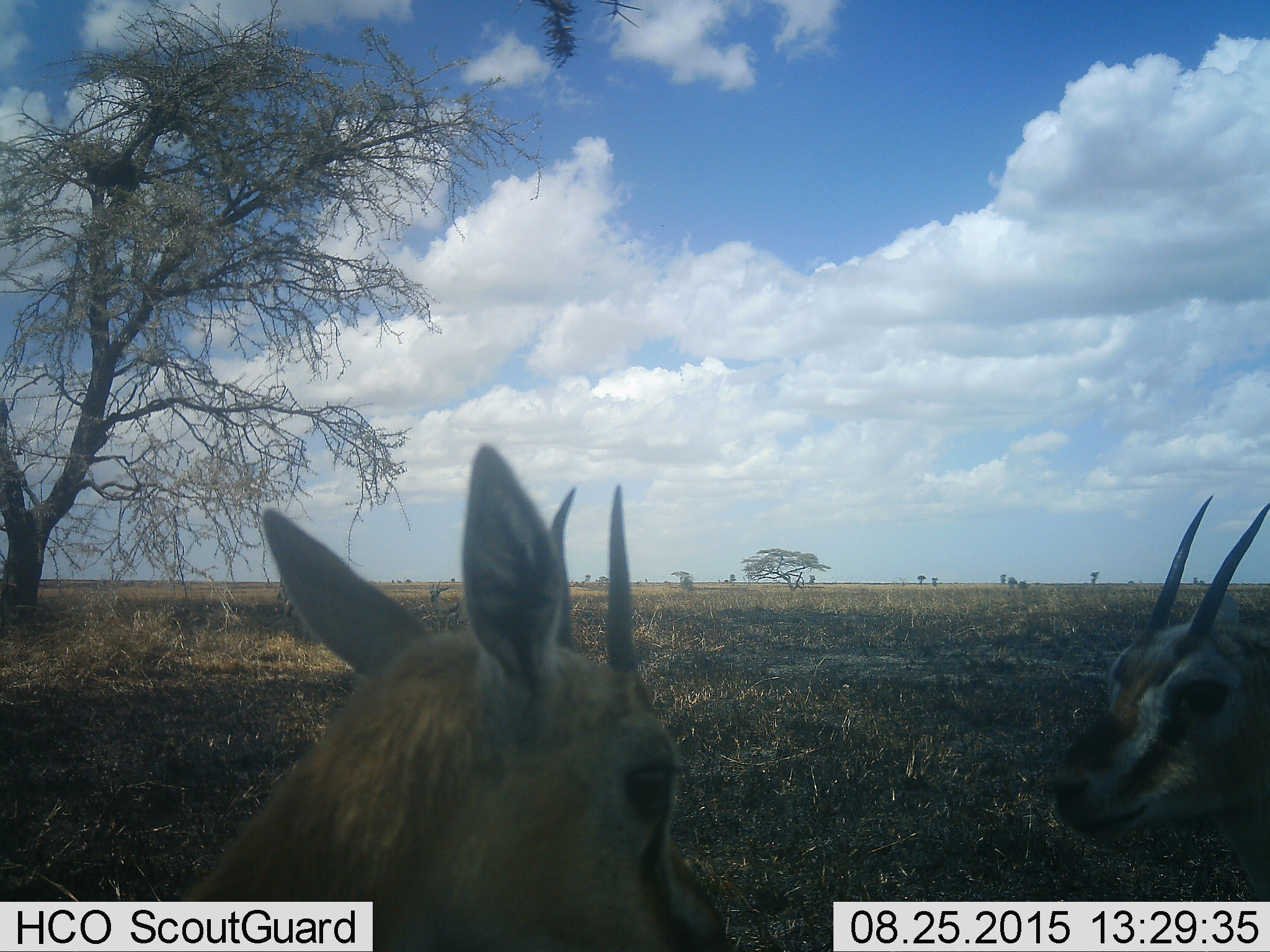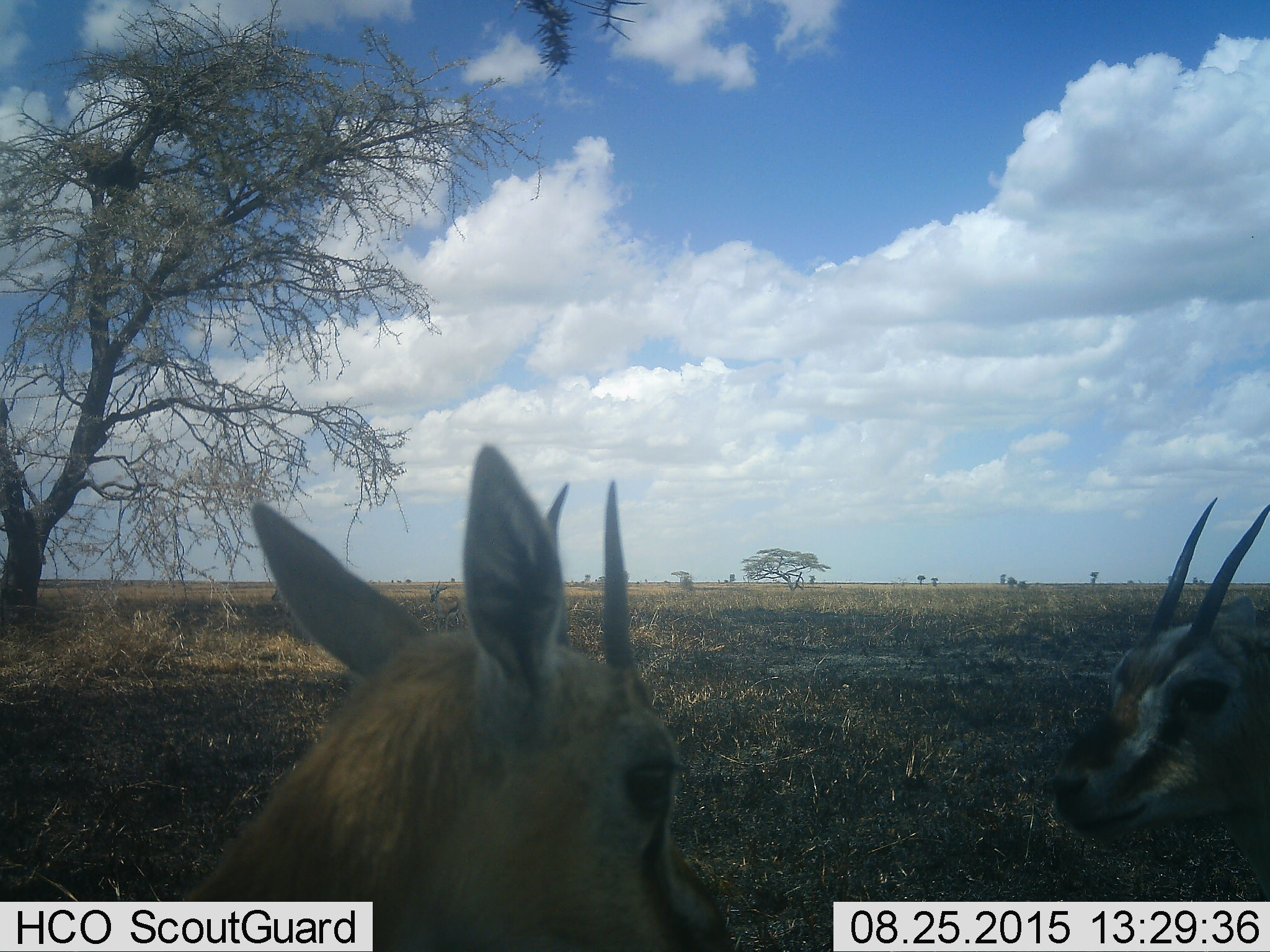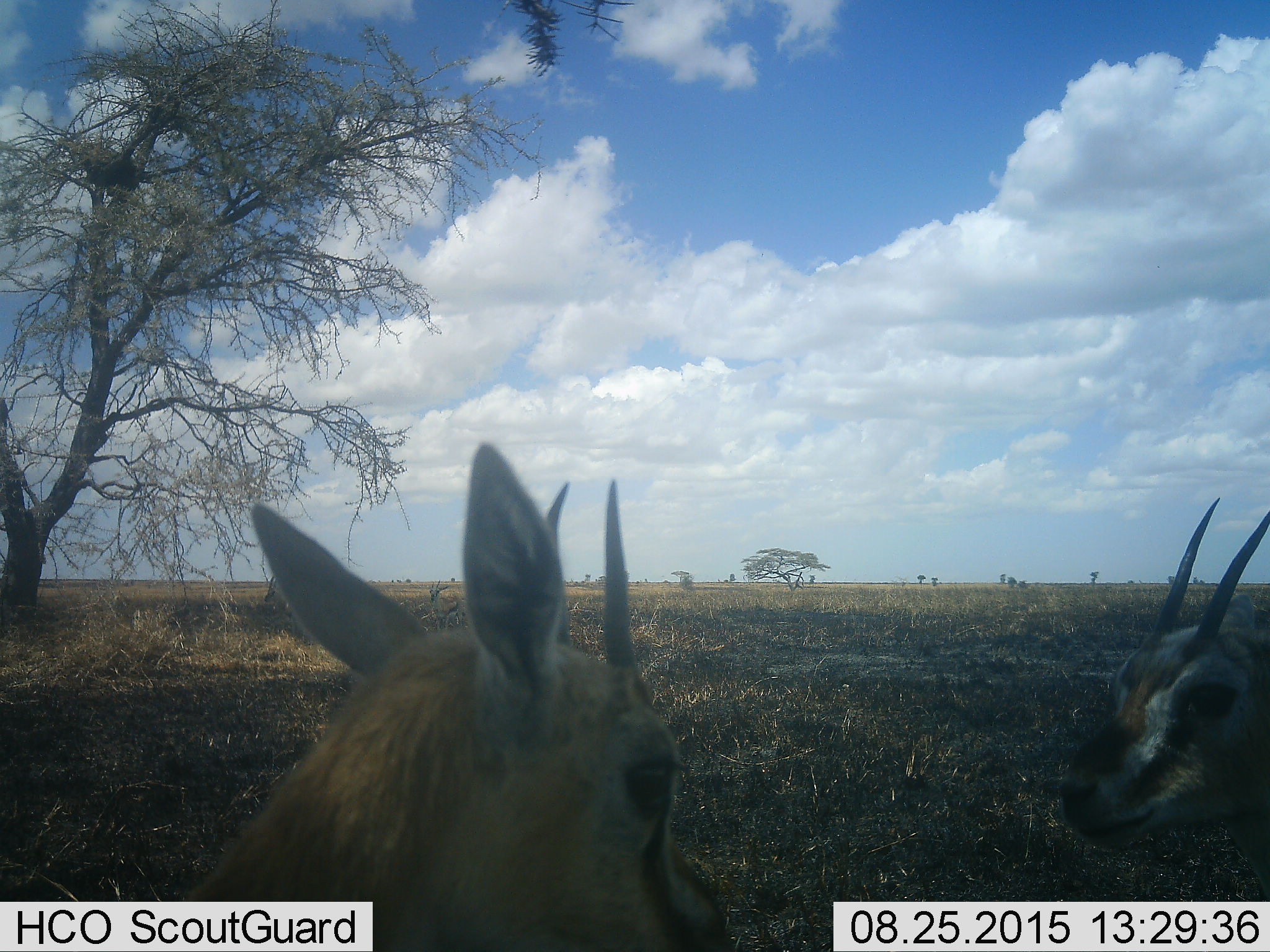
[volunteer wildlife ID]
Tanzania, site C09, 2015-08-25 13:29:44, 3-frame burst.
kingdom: Animalia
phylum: Chordata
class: Mammalia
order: Artiodactyla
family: Bovidae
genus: Eudorcas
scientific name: Eudorcas thomsonii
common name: thomson's gazelle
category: gazellethomsons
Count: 2.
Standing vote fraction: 78%.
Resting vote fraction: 0%.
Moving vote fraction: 28%.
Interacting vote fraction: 17%.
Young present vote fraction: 11%.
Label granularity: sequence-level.